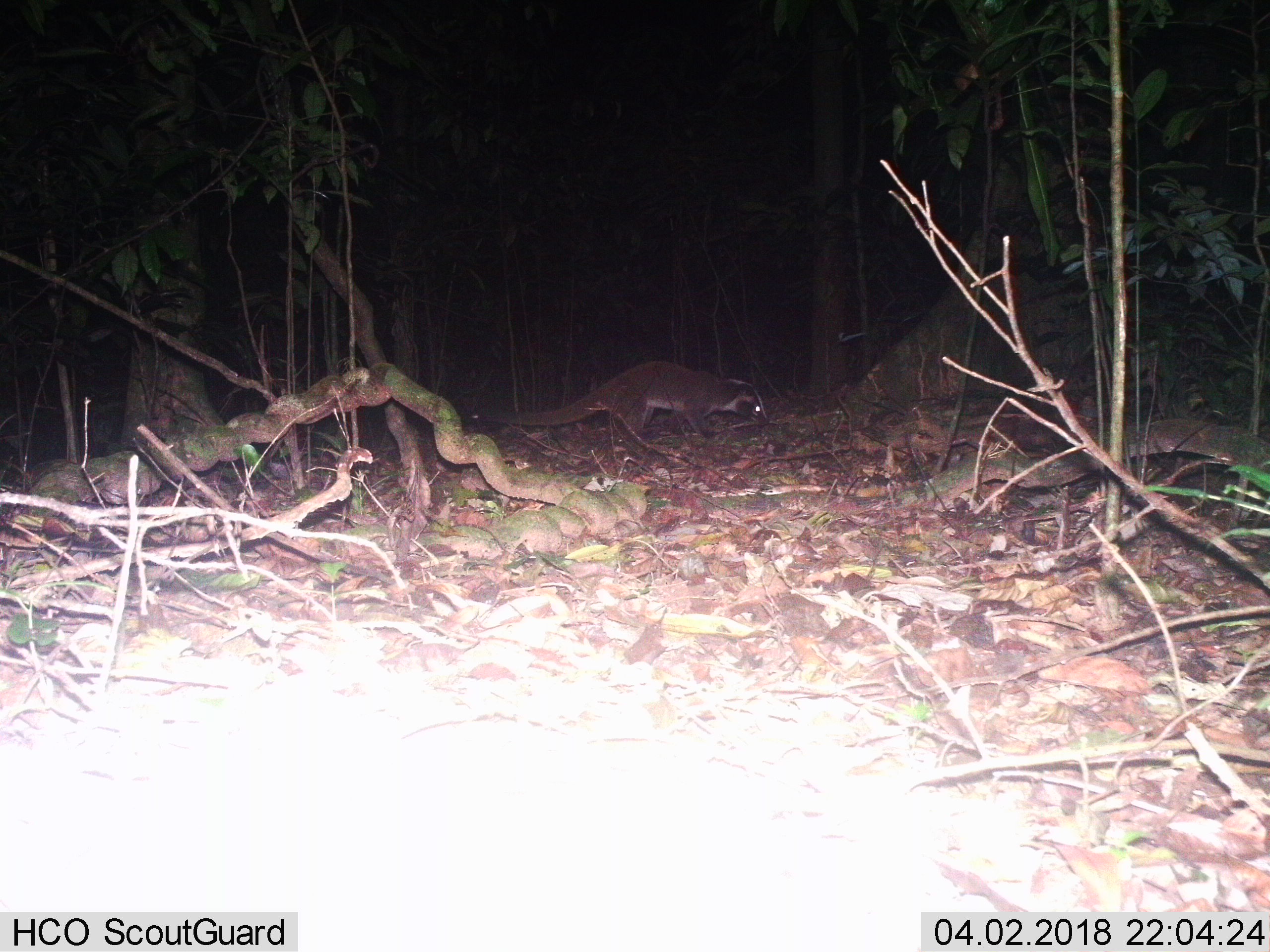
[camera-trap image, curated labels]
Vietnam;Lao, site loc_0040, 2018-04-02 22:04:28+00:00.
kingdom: Animalia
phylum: Chordata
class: Mammalia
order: Carnivora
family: Viverridae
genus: Paguma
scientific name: Paguma larvata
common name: masked palm civet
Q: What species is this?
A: Masked palm civet (Paguma larvata).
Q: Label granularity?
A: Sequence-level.